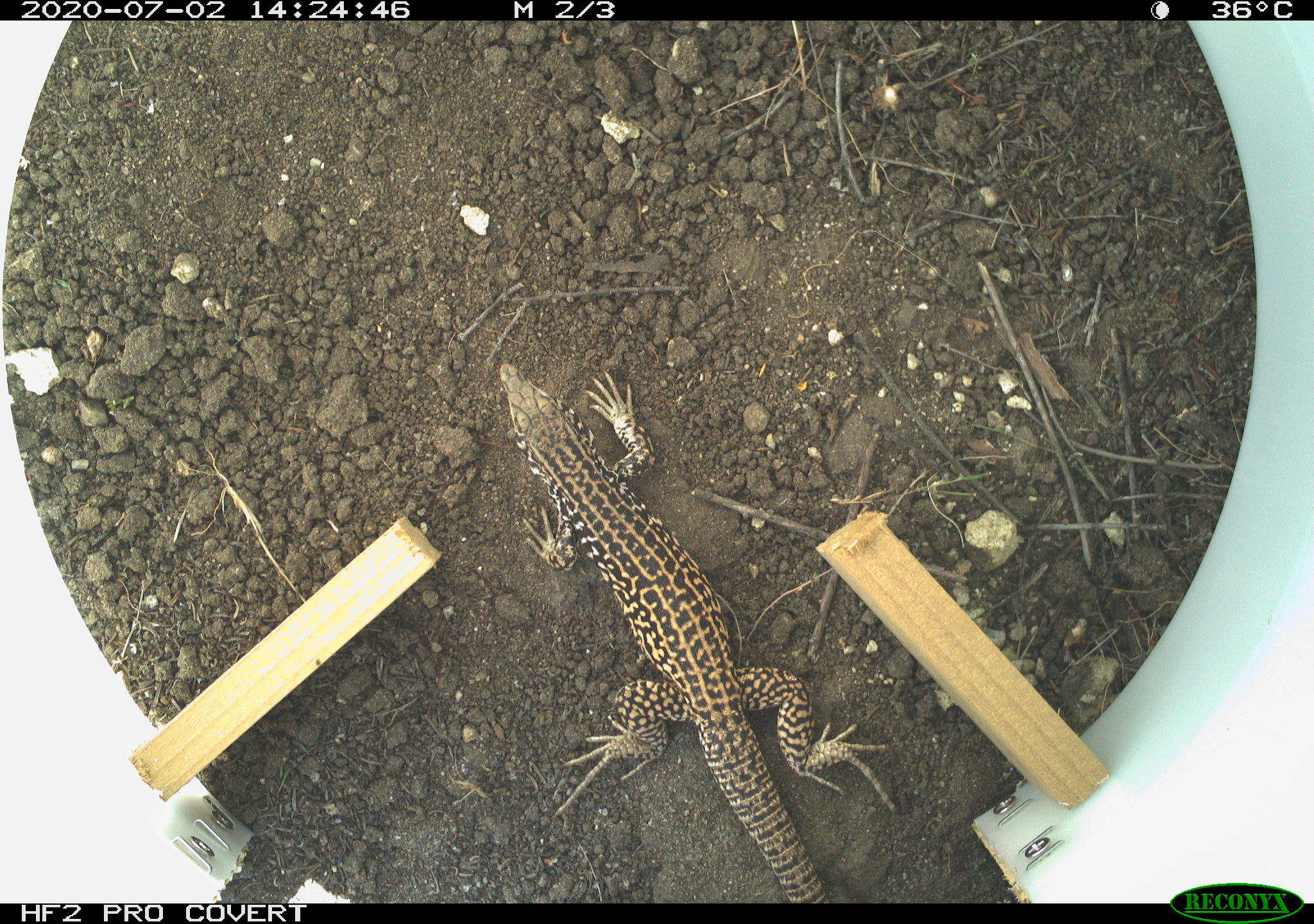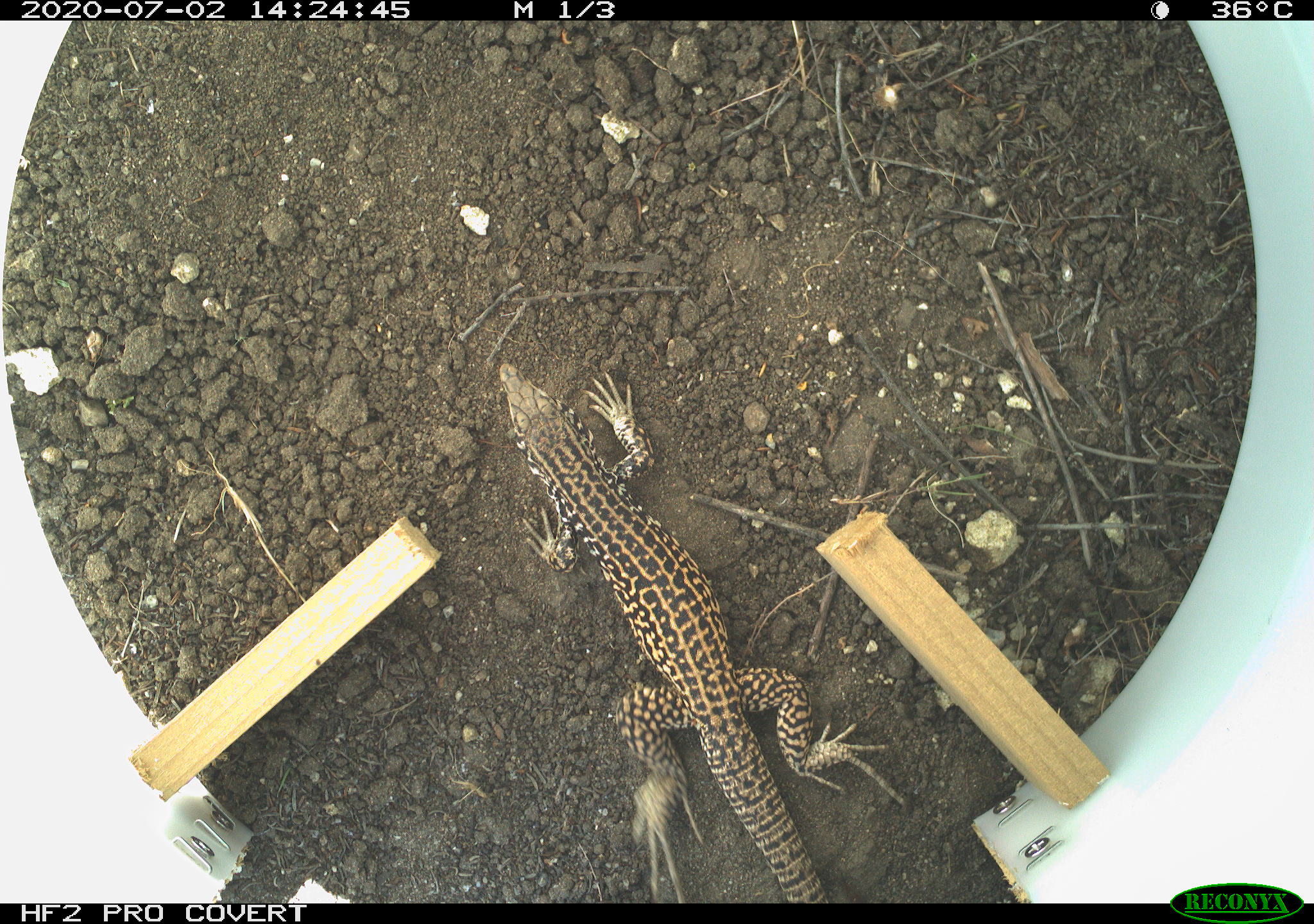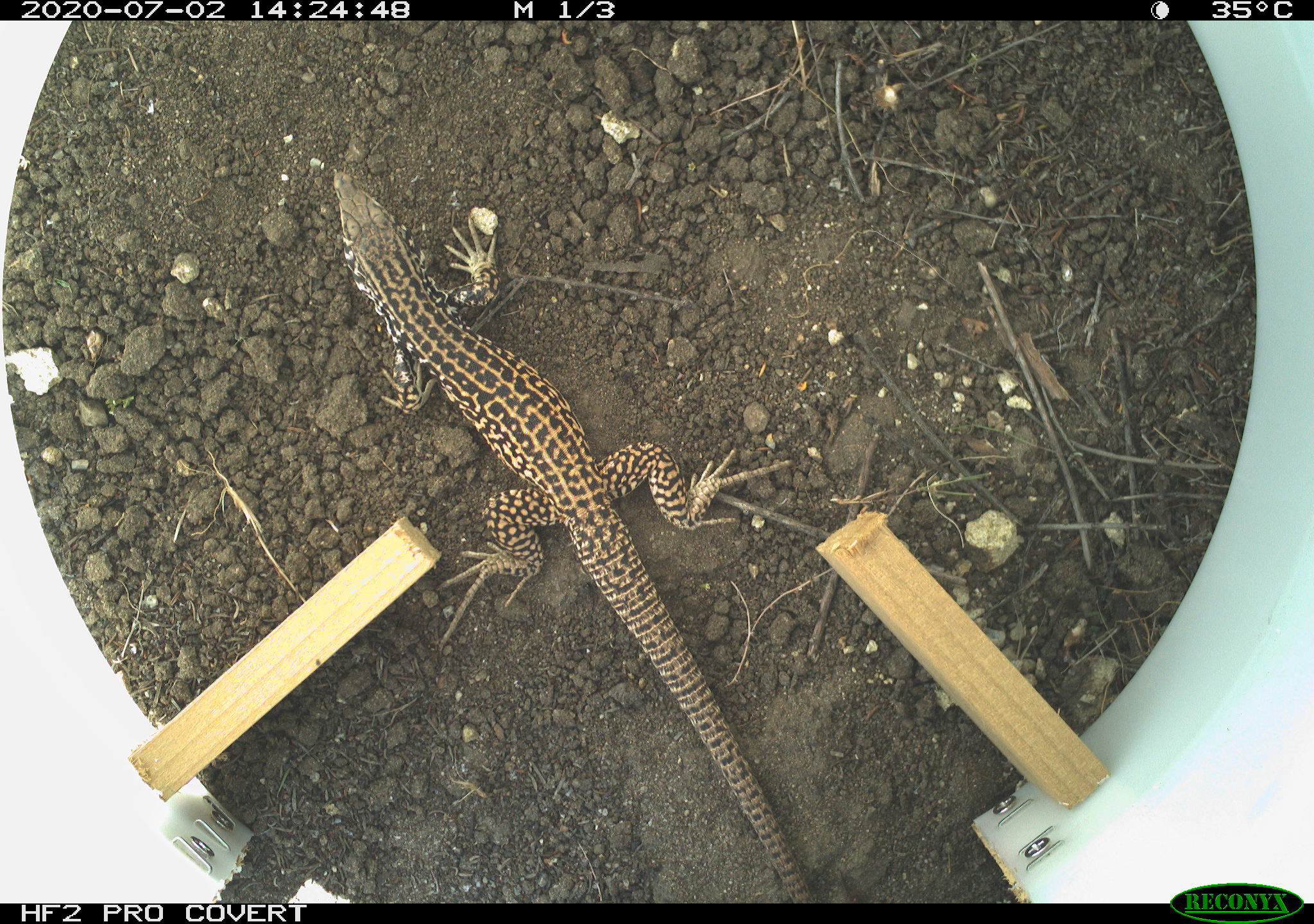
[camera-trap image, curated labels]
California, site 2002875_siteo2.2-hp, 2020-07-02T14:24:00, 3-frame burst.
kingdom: Animalia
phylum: Chordata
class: Reptilia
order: Squamata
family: Teiidae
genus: Aspidoscelis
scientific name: Aspidoscelis tigris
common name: western whiptail